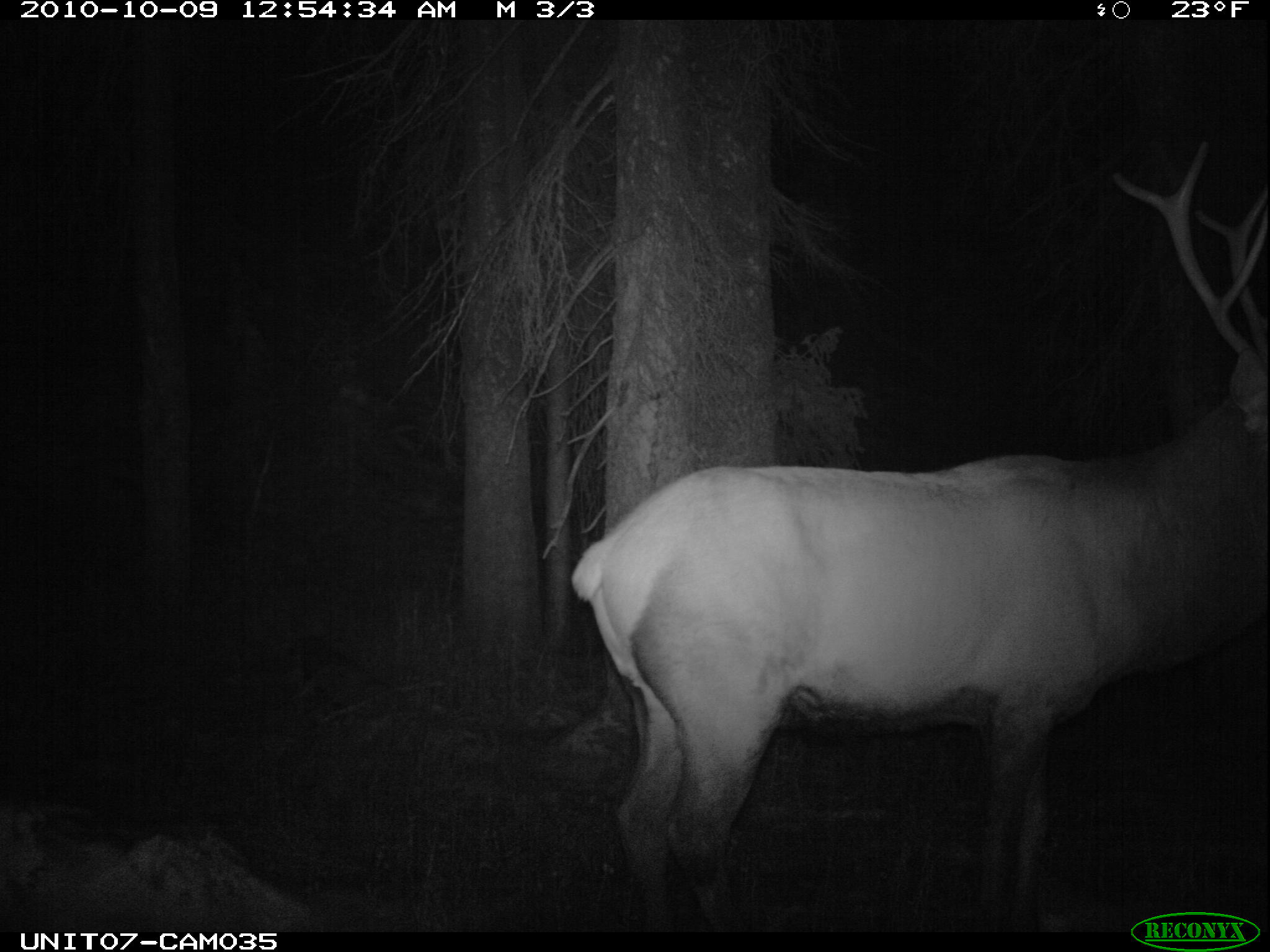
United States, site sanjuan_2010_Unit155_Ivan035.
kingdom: Animalia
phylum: Chordata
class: Mammalia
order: Artiodactyla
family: Cervidae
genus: Cervus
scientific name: Cervus elaphus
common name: red deer